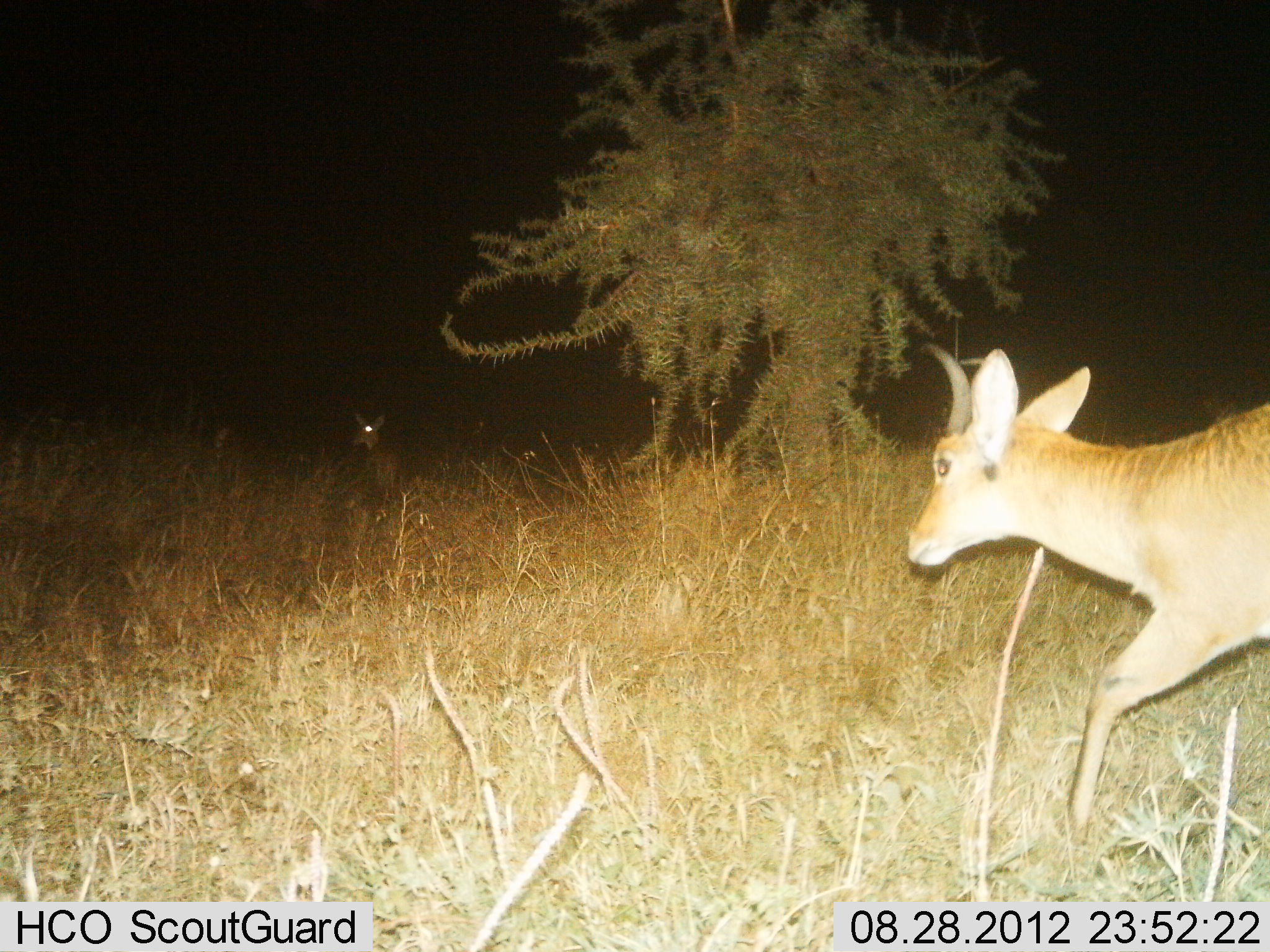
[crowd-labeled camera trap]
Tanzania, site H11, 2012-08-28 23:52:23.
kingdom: Animalia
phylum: Chordata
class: Mammalia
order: Artiodactyla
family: Bovidae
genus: Redunca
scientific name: Redunca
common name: reedbuck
Reedbuck (Redunca), count 2. Behavior (volunteer vote fractions): standing 30%, resting 0%, moving 90%, interacting 0%. Young present (vote fraction): 0%. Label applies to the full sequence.